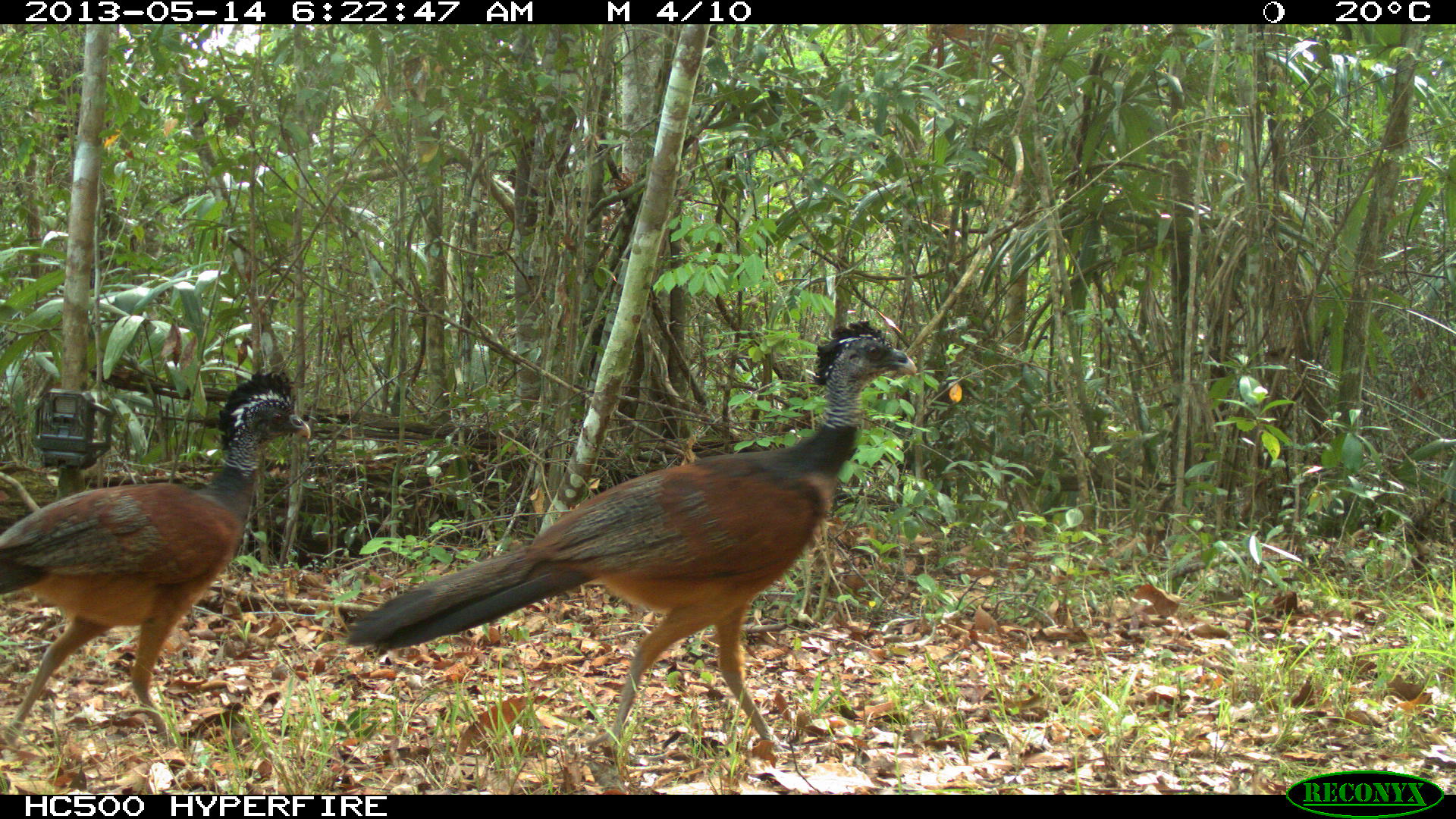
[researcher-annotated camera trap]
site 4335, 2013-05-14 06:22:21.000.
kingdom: Animalia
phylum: Chordata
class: Aves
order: Galliformes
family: Cracidae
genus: Crax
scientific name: Crax rubra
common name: great curassow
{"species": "Crax rubra (great curassow)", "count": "2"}